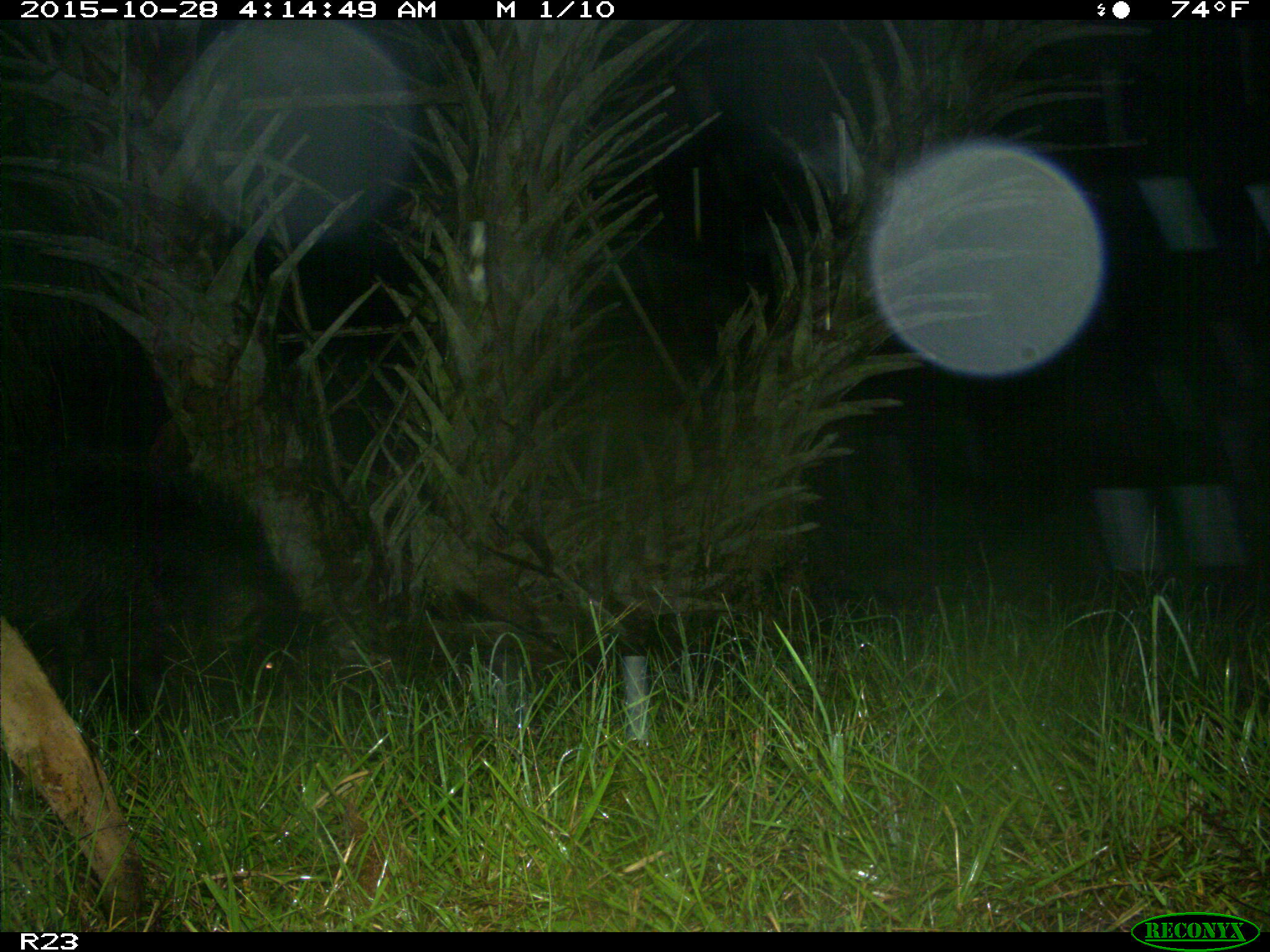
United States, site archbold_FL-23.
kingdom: Animalia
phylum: Chordata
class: Mammalia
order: Artiodactyla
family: Suidae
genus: Sus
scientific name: Sus scrofa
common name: wild boar